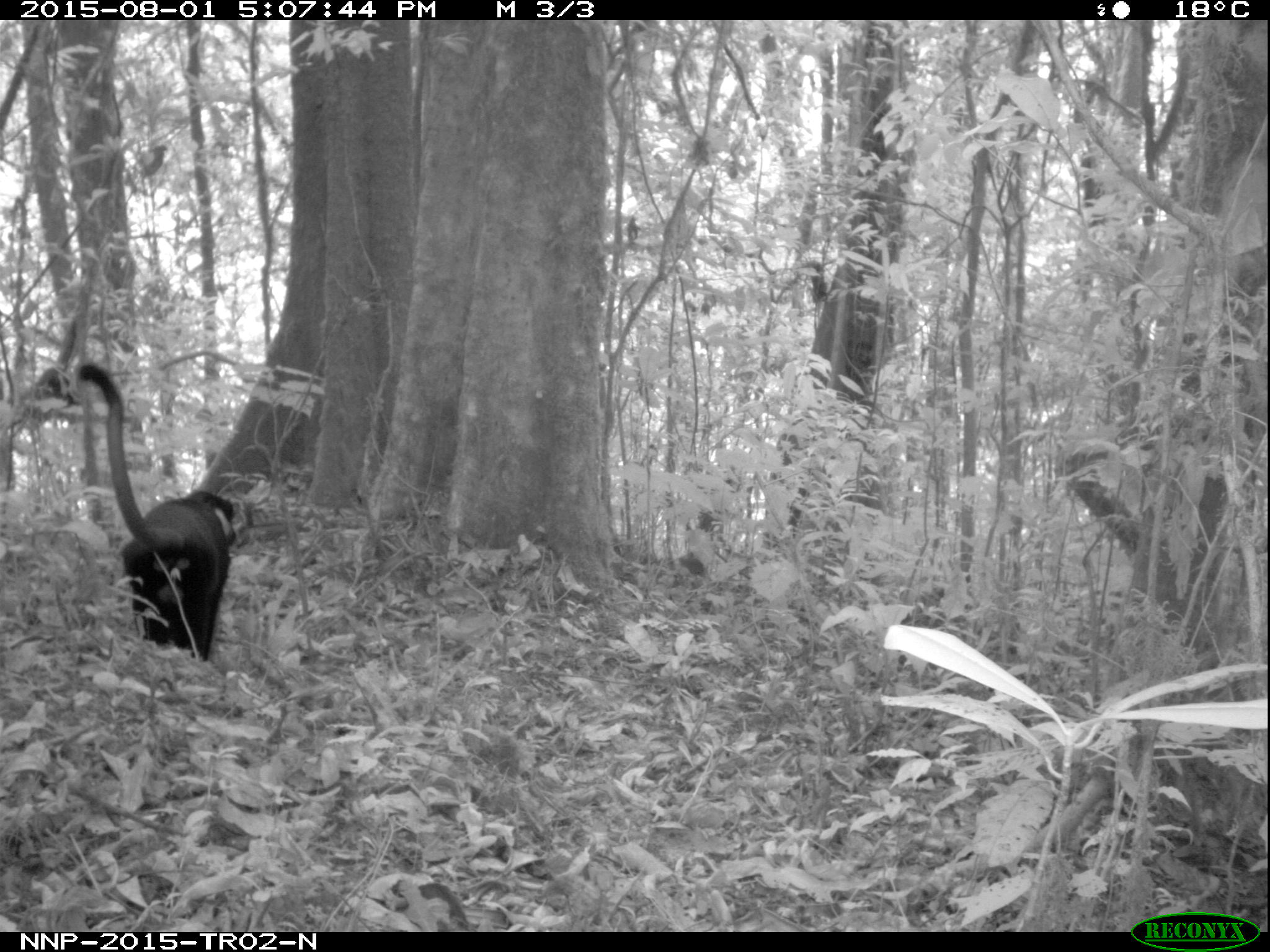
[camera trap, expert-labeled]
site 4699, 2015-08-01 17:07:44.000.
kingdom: Animalia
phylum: Chordata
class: Mammalia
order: Primates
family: Cercopithecidae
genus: Allochrocebus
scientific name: Allochrocebus lhoesti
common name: l'hoest's monkey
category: cercopithecus lhoesti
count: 1